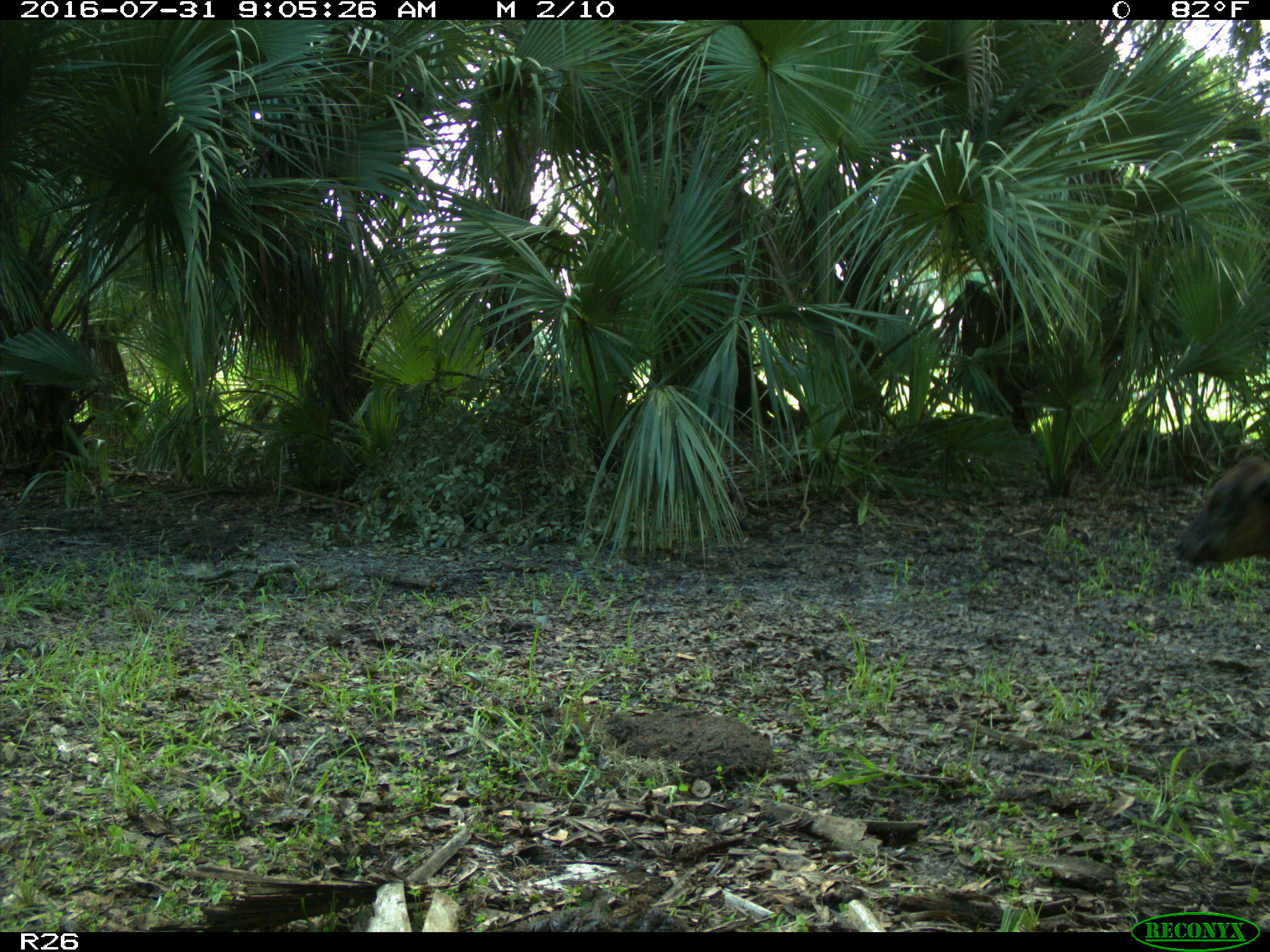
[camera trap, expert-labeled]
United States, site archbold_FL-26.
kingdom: Animalia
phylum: Chordata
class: Mammalia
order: Artiodactyla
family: Bovidae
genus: Bos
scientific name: Bos taurus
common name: domestic cow